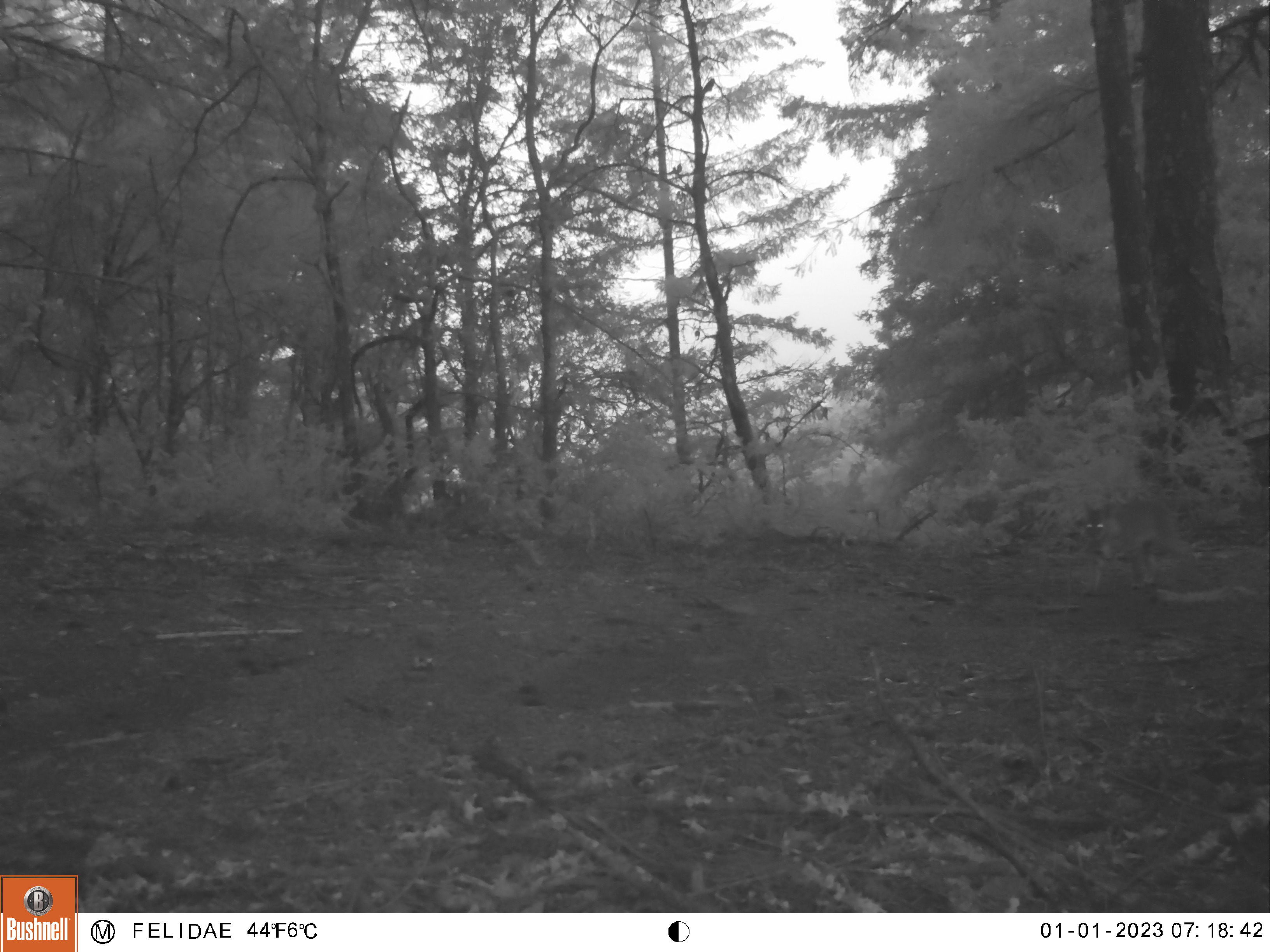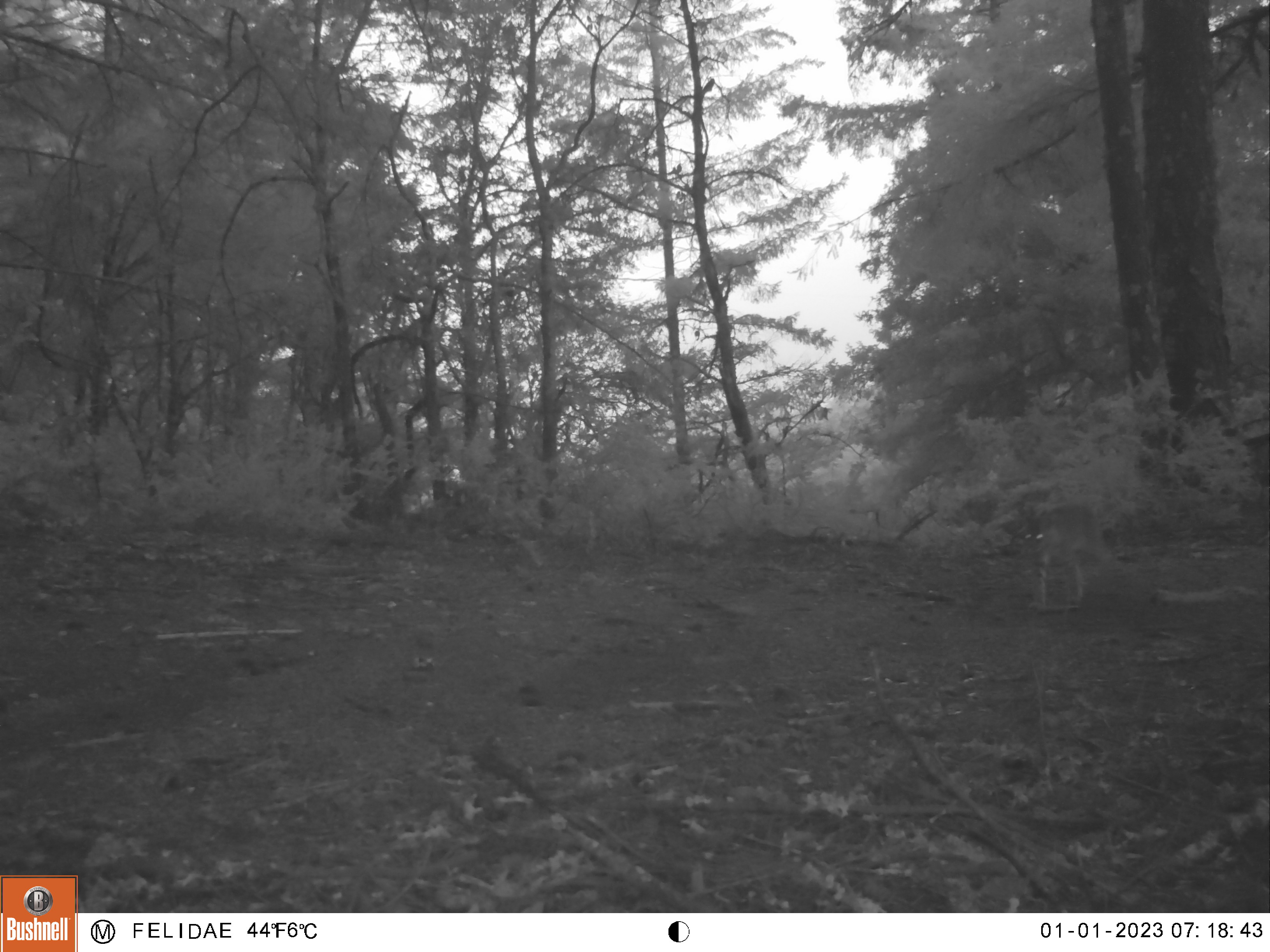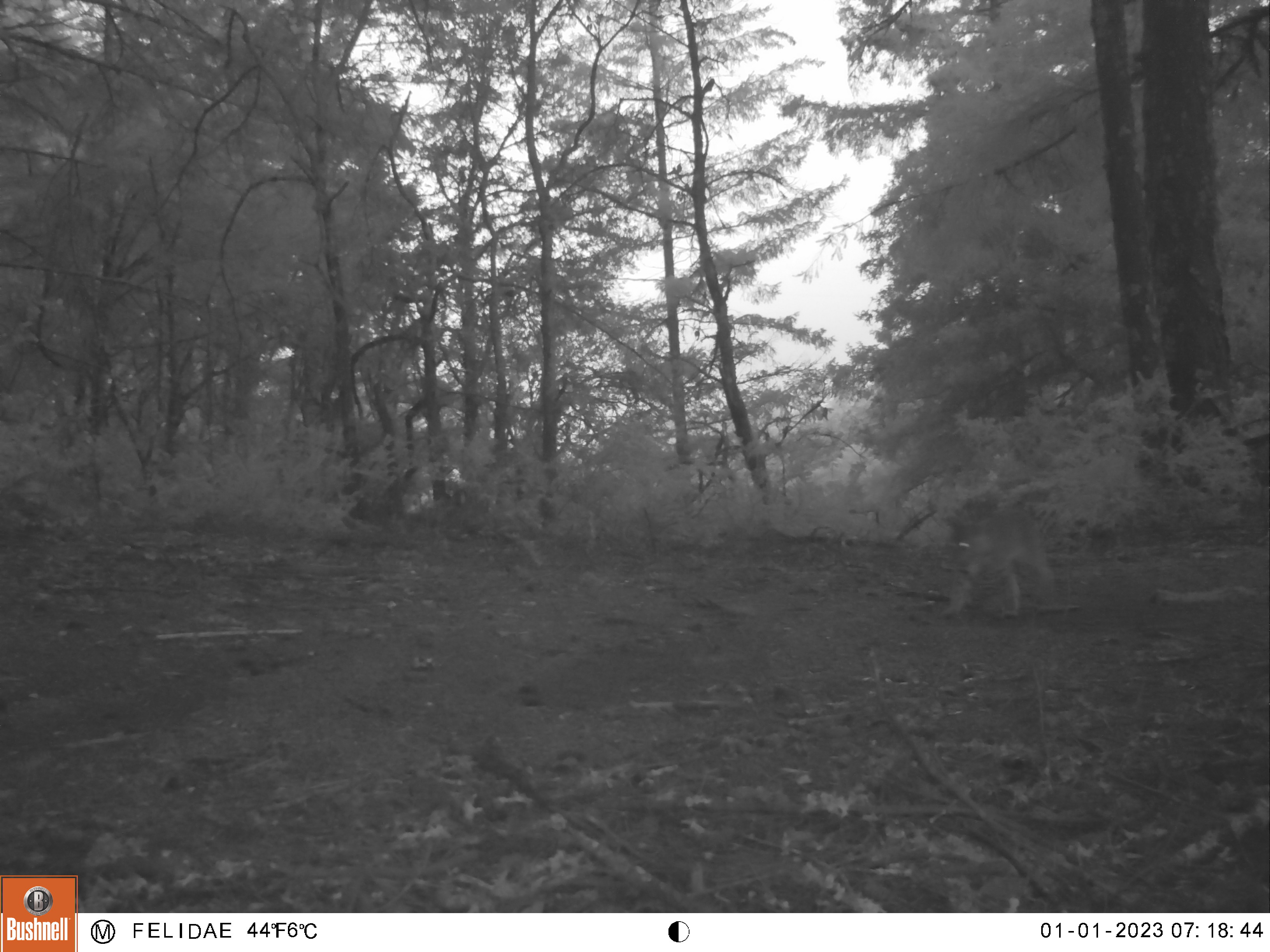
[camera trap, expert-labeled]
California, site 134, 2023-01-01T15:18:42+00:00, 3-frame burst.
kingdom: Animalia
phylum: Chordata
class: Mammalia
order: Carnivora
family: Felidae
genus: Lynx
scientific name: Lynx rufus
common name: bobcat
Bobcat (Lynx rufus).